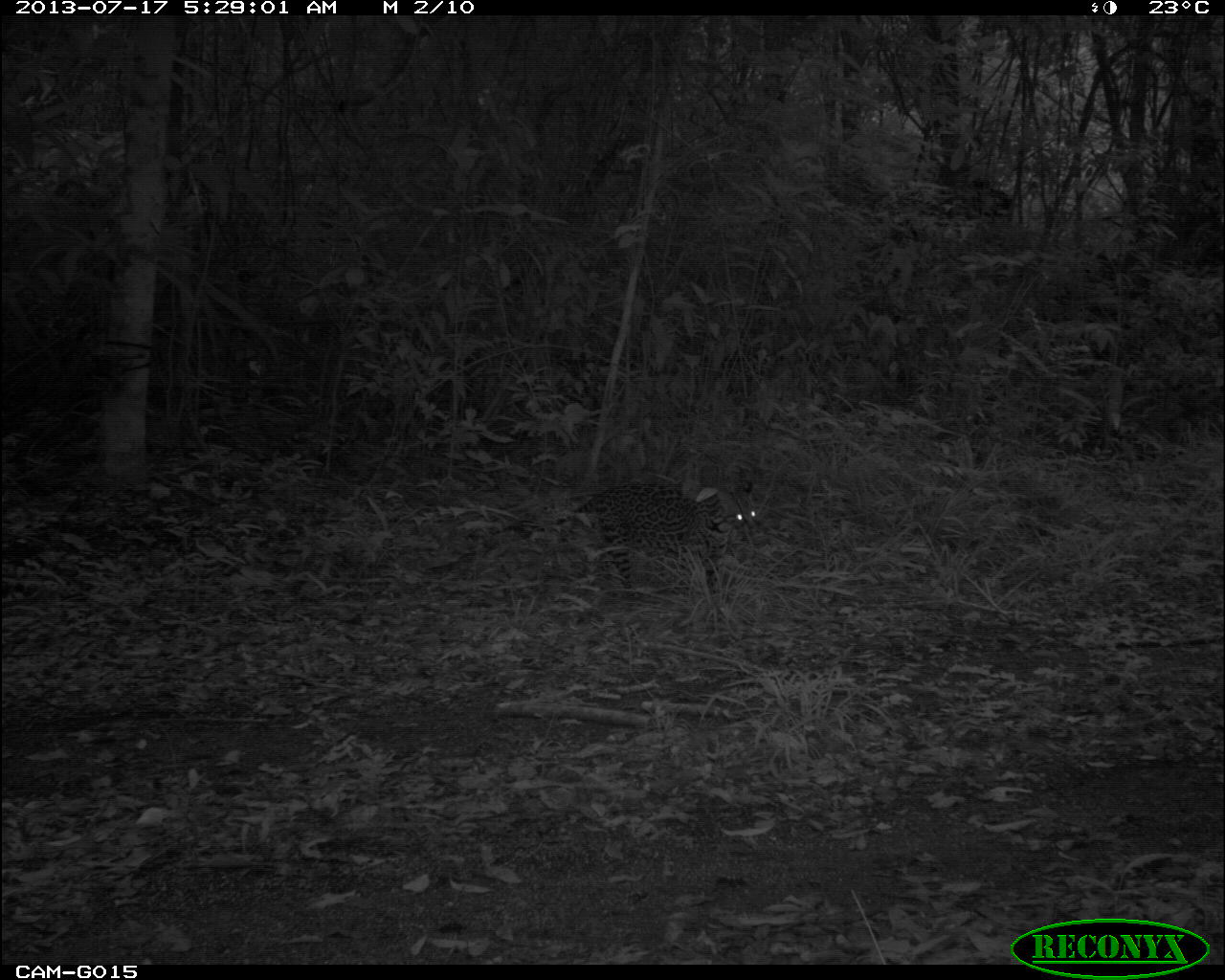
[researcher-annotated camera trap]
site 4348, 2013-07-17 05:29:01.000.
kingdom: Animalia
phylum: Chordata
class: Mammalia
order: Carnivora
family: Felidae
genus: Leopardus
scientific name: Leopardus pardalis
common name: ocelot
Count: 1.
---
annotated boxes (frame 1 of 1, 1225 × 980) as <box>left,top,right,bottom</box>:
leopardus pardalis: <box>501,480,762,609</box>